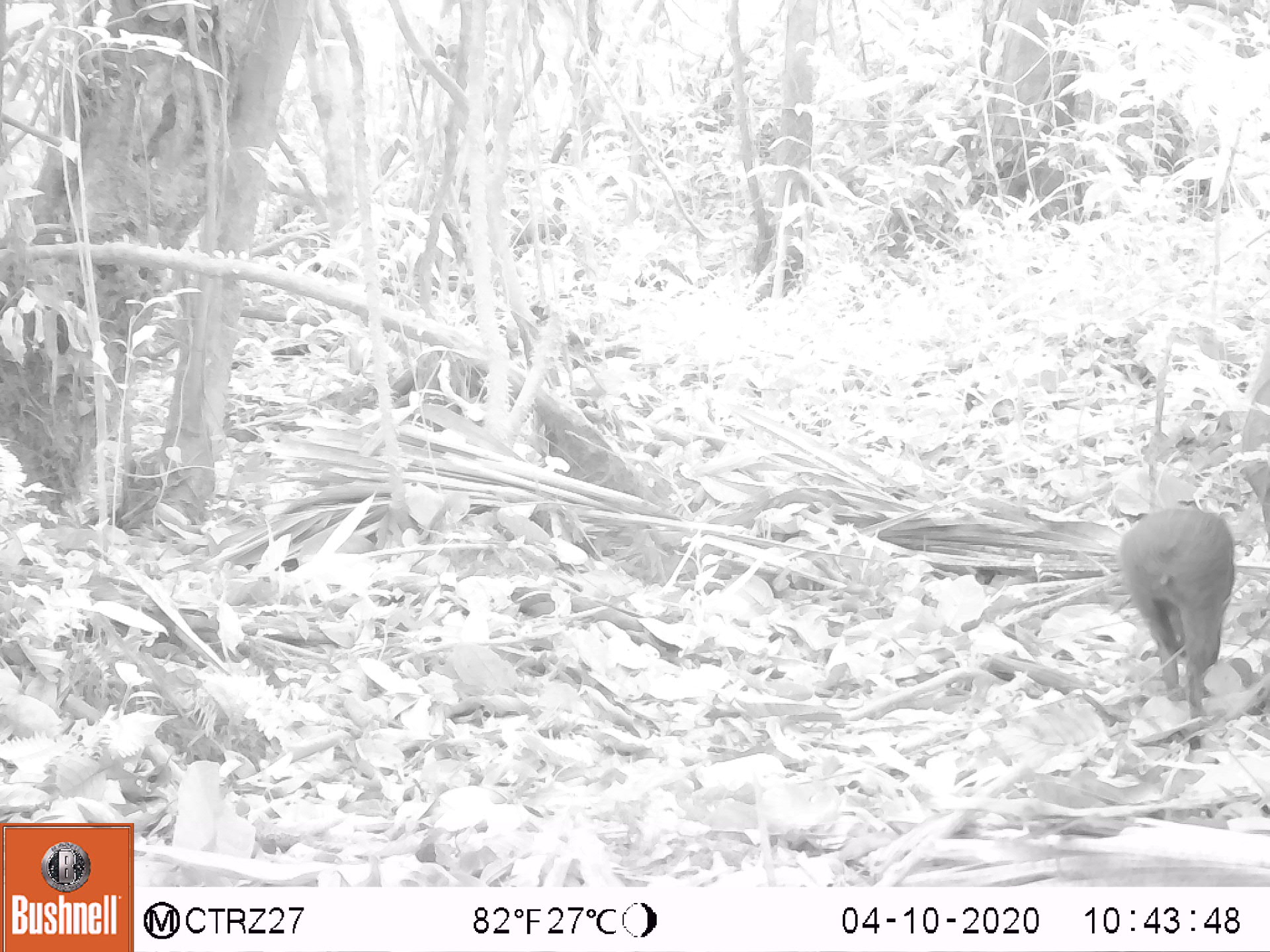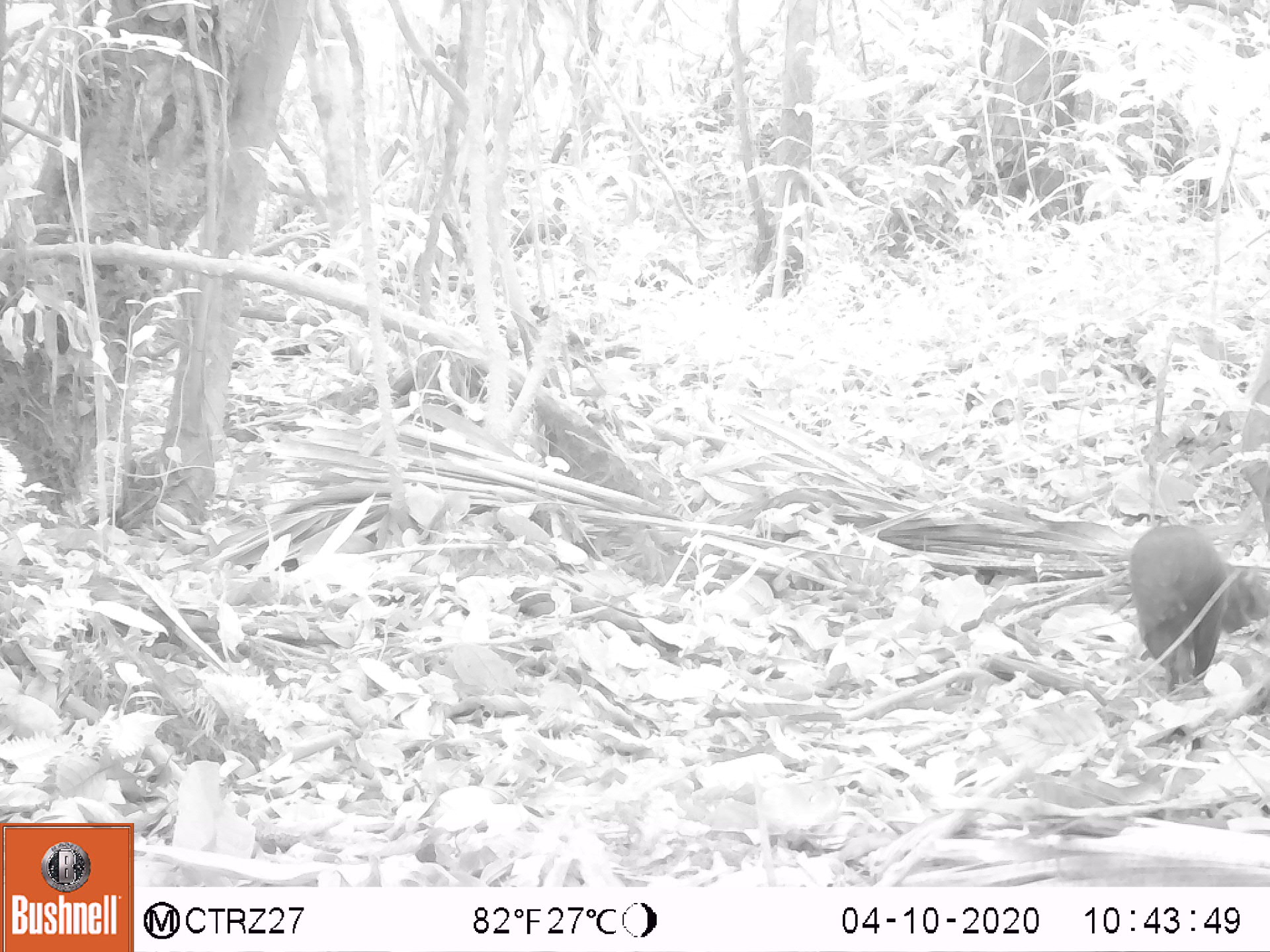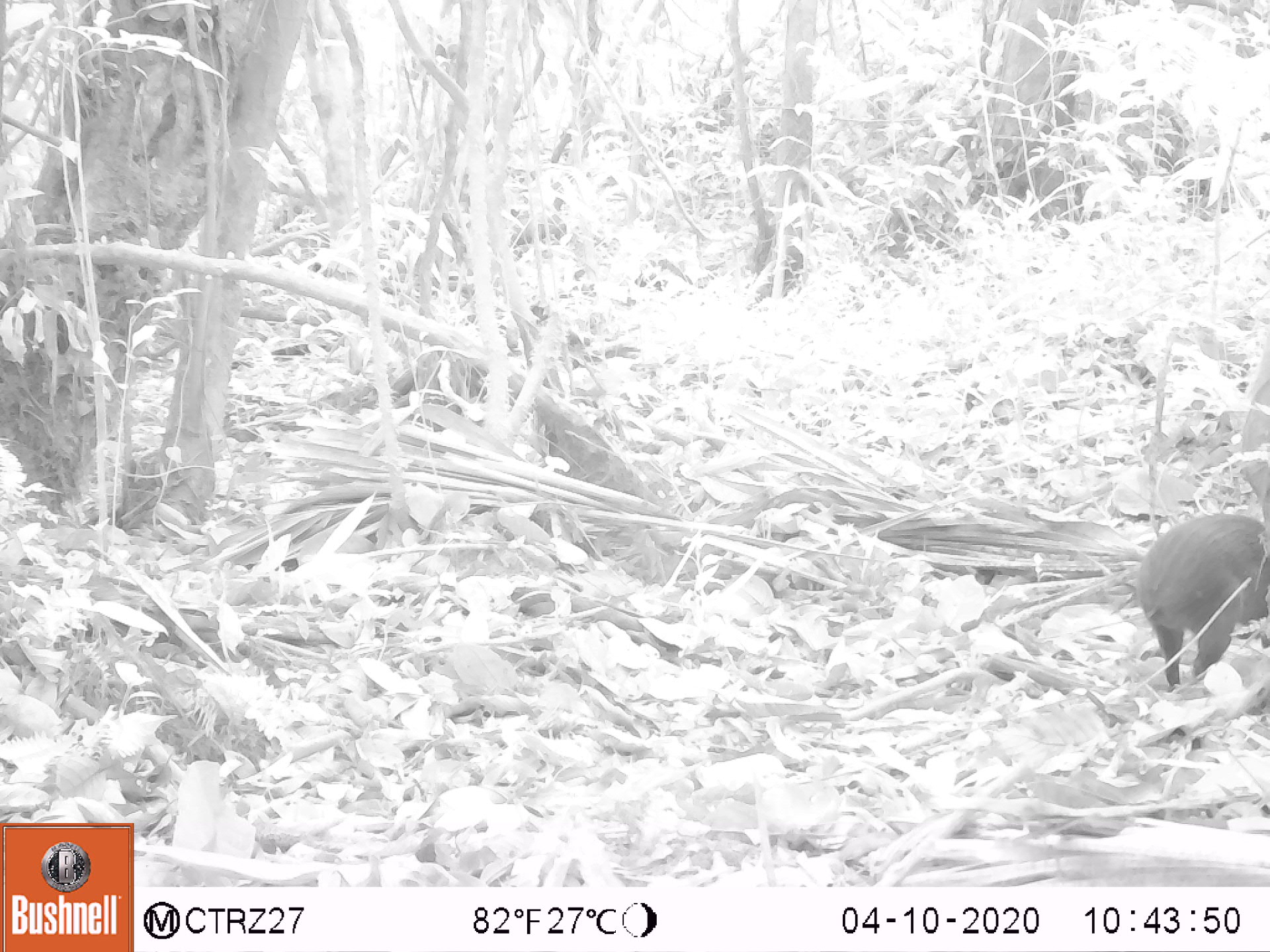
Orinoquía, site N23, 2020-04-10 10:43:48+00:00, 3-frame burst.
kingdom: Animalia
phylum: Chordata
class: Mammalia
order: Rodentia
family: Dasyproctidae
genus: Dasyprocta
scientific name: Dasyprocta fuliginosa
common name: black agouti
Black agouti (Dasyprocta fuliginosa).